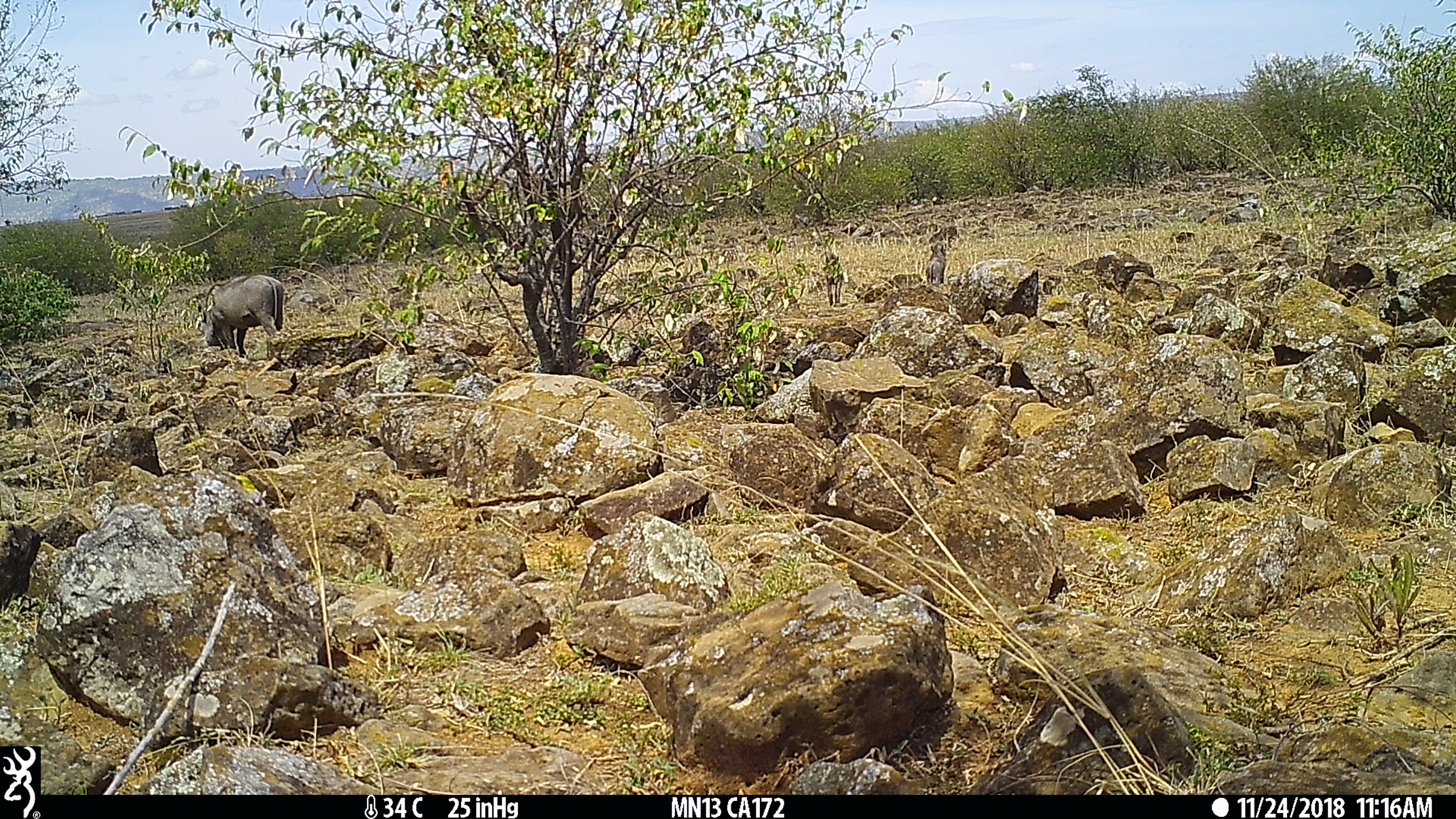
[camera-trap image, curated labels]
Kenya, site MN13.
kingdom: Animalia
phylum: Chordata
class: Mammalia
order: Artiodactyla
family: Suidae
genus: Phacochoerus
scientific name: Phacochoerus africanus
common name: common warthog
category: warthog